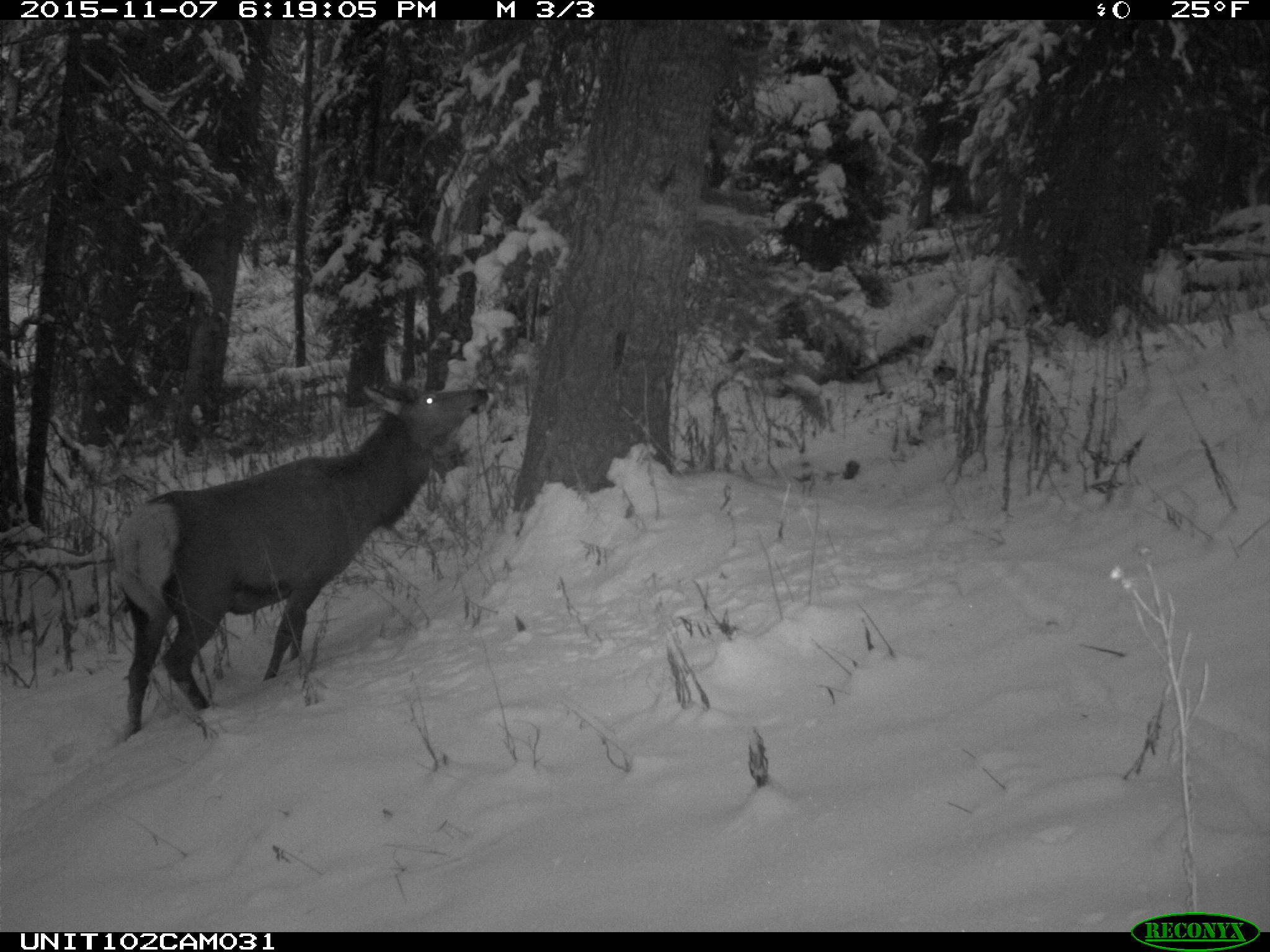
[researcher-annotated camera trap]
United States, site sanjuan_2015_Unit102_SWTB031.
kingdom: Animalia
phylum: Chordata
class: Mammalia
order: Artiodactyla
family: Cervidae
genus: Cervus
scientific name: Cervus elaphus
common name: red deer